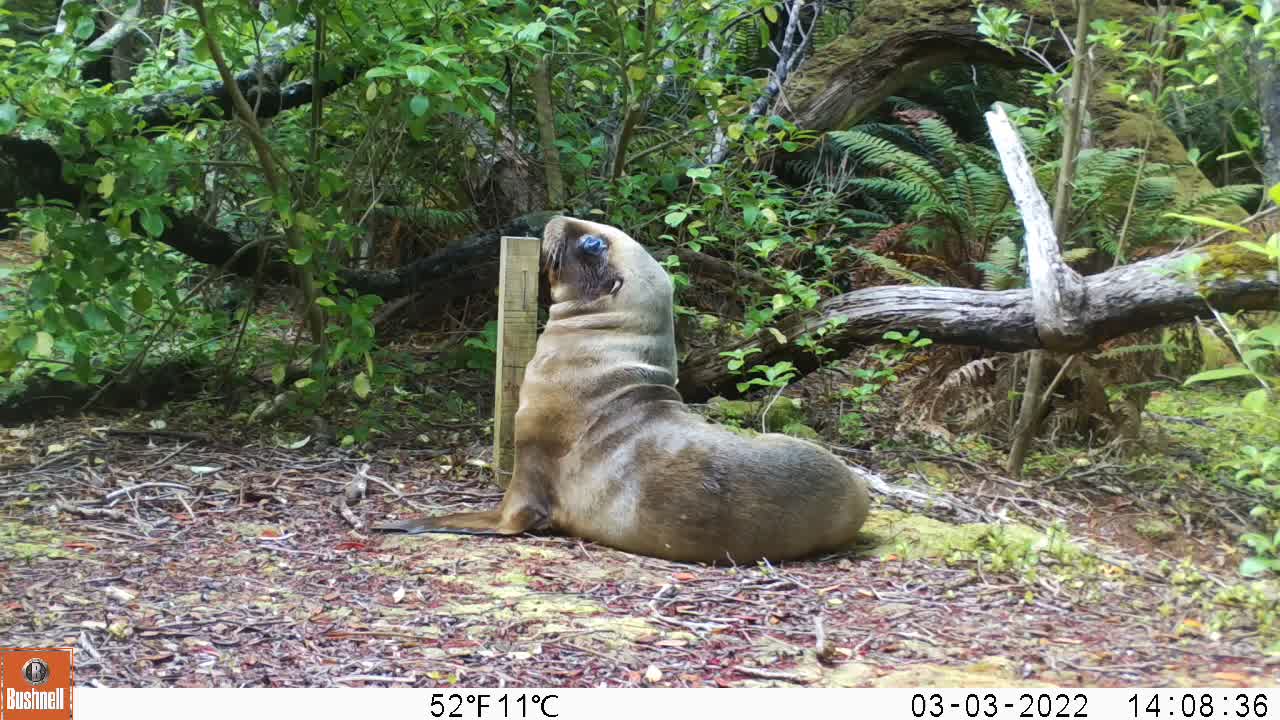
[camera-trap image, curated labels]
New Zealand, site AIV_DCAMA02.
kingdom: Animalia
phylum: Chordata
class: Mammalia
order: Carnivora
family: Otariidae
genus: Phocarctos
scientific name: Phocarctos hookeri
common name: new zealand sea lion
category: sealion